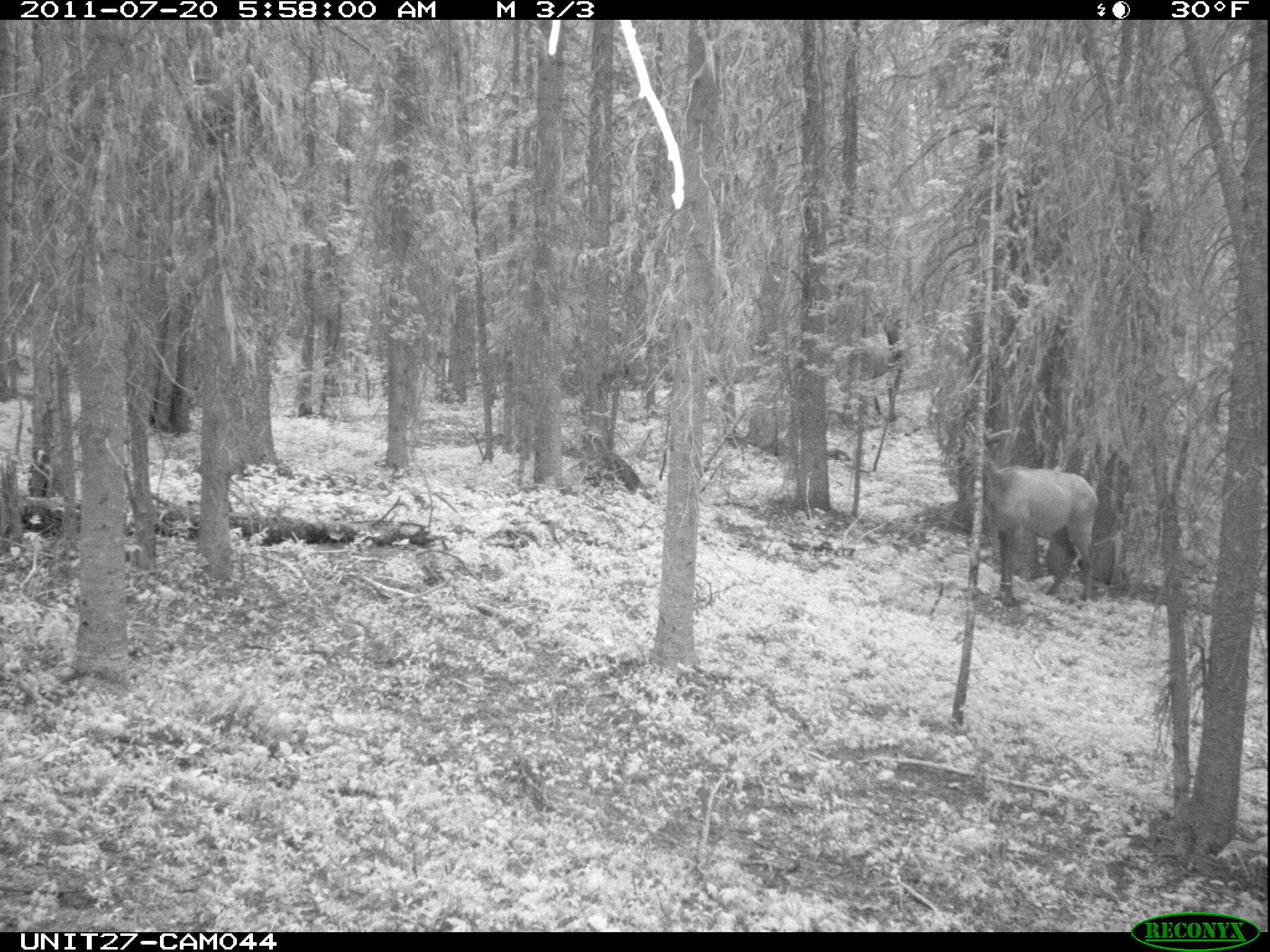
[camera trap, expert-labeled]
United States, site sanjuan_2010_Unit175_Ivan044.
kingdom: Animalia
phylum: Chordata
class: Mammalia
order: Artiodactyla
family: Cervidae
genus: Cervus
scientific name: Cervus elaphus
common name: red deer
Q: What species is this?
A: Cervus elaphus (red deer).